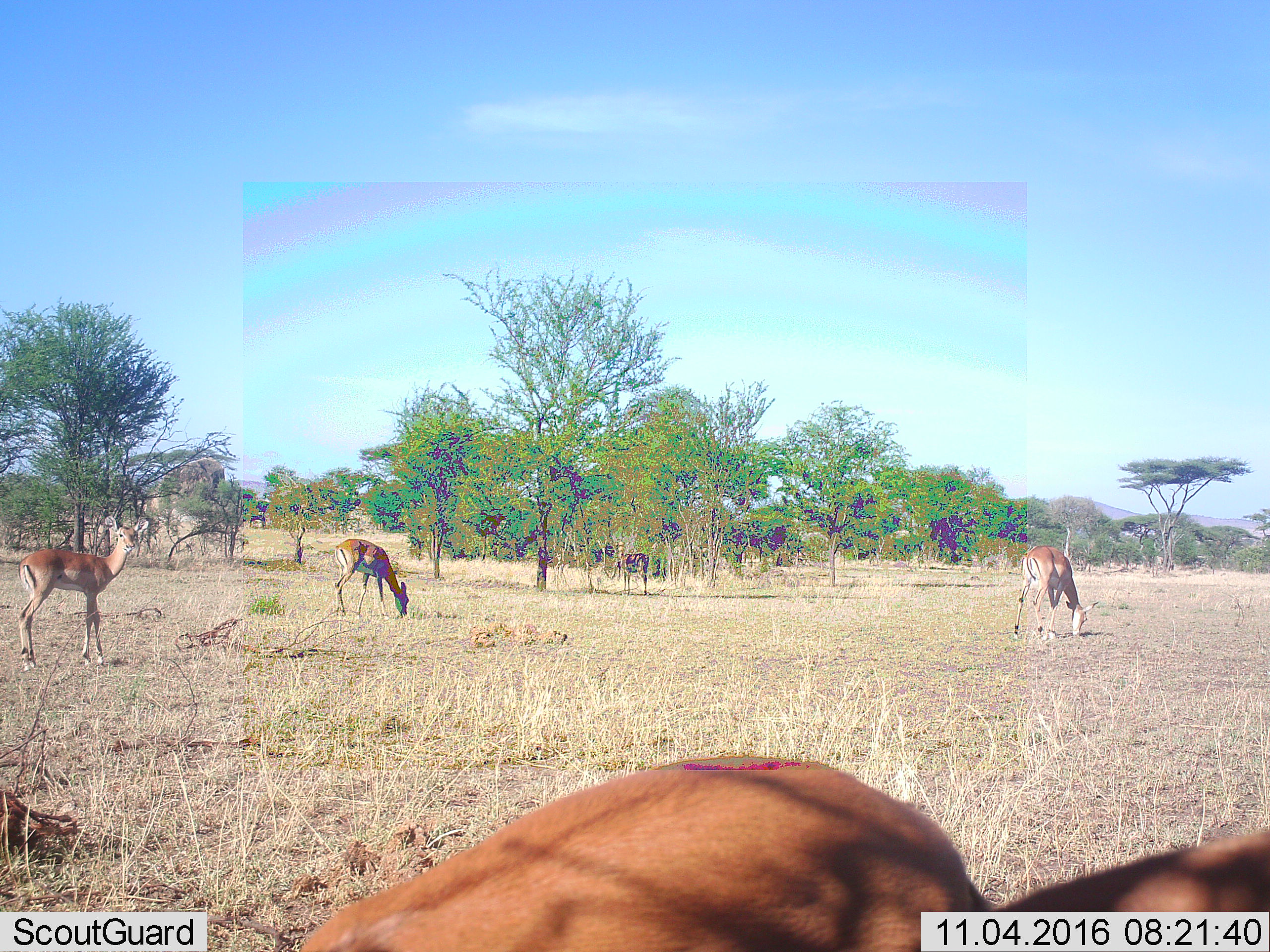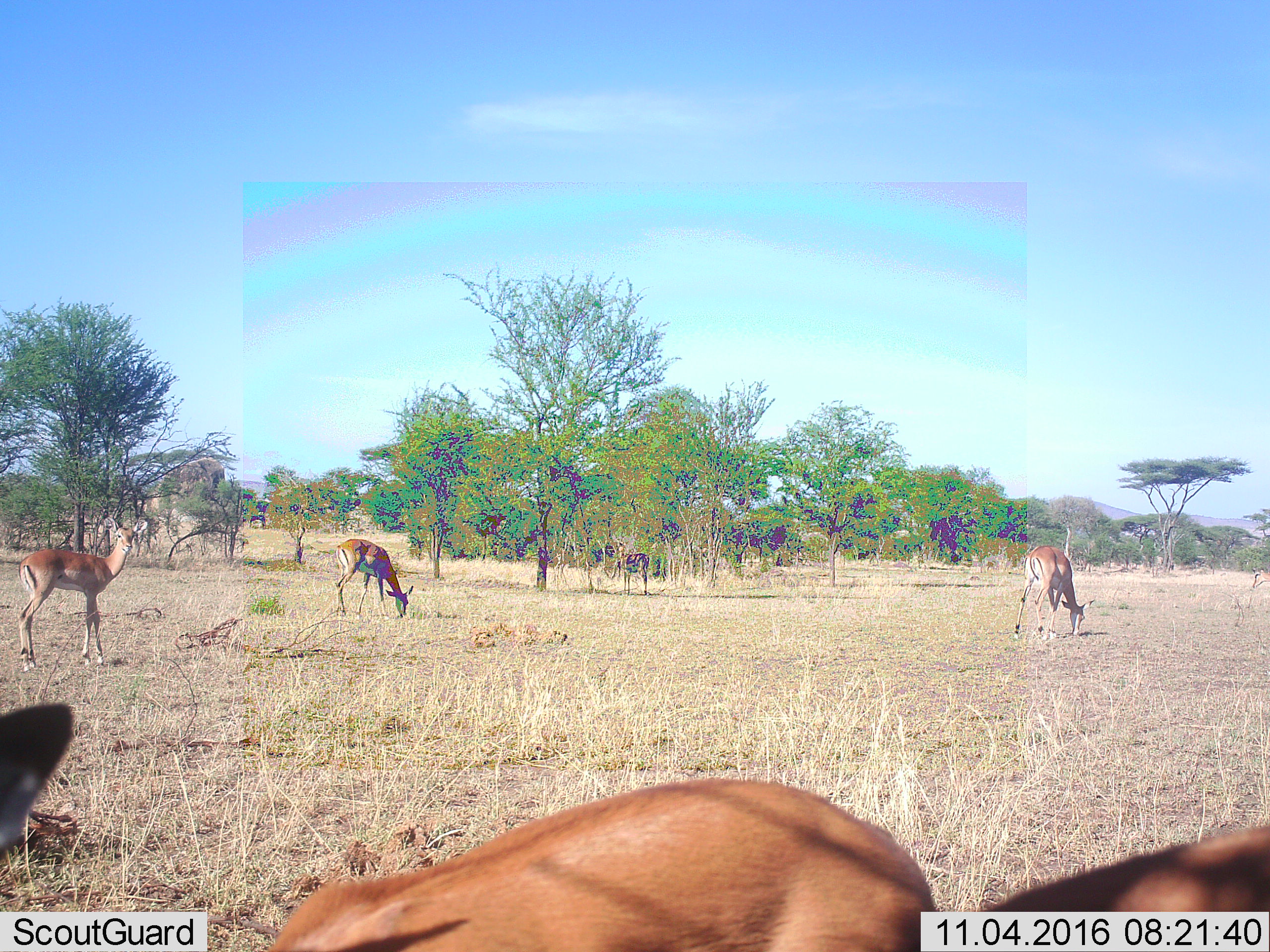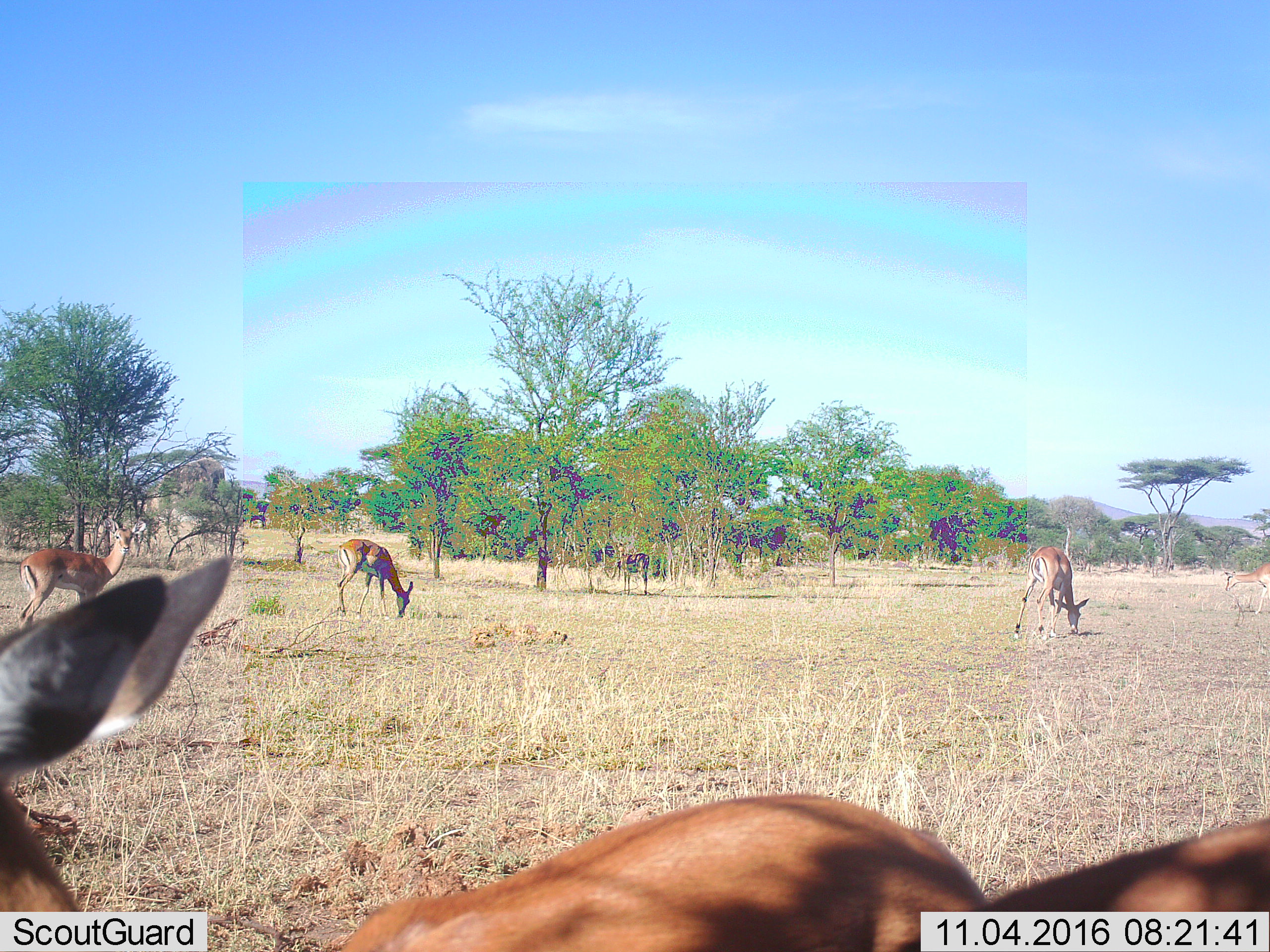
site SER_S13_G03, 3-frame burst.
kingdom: Animalia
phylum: Chordata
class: Mammalia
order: Artiodactyla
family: Bovidae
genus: Aepyceros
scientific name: Aepyceros melampus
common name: impala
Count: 6.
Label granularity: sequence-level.